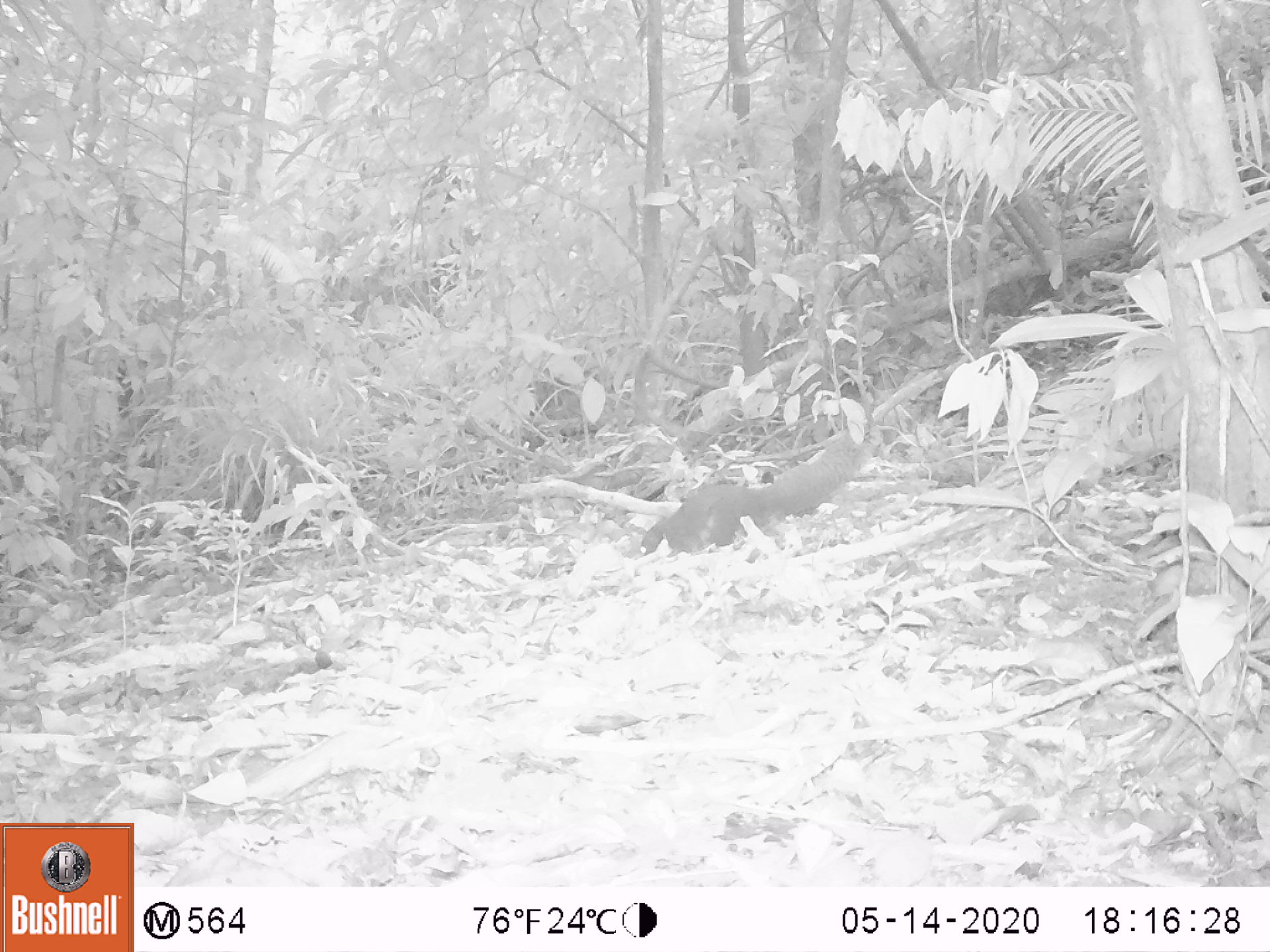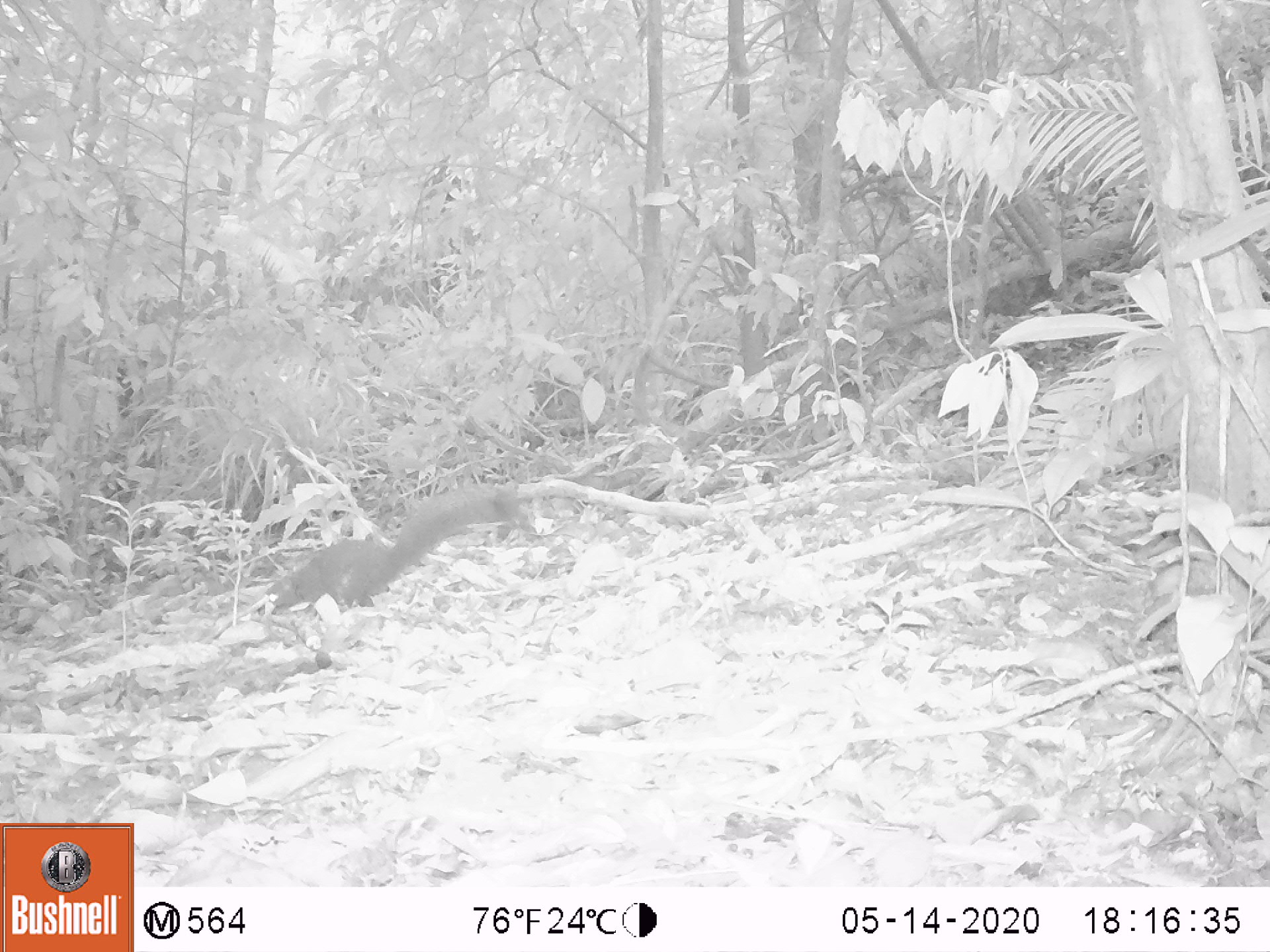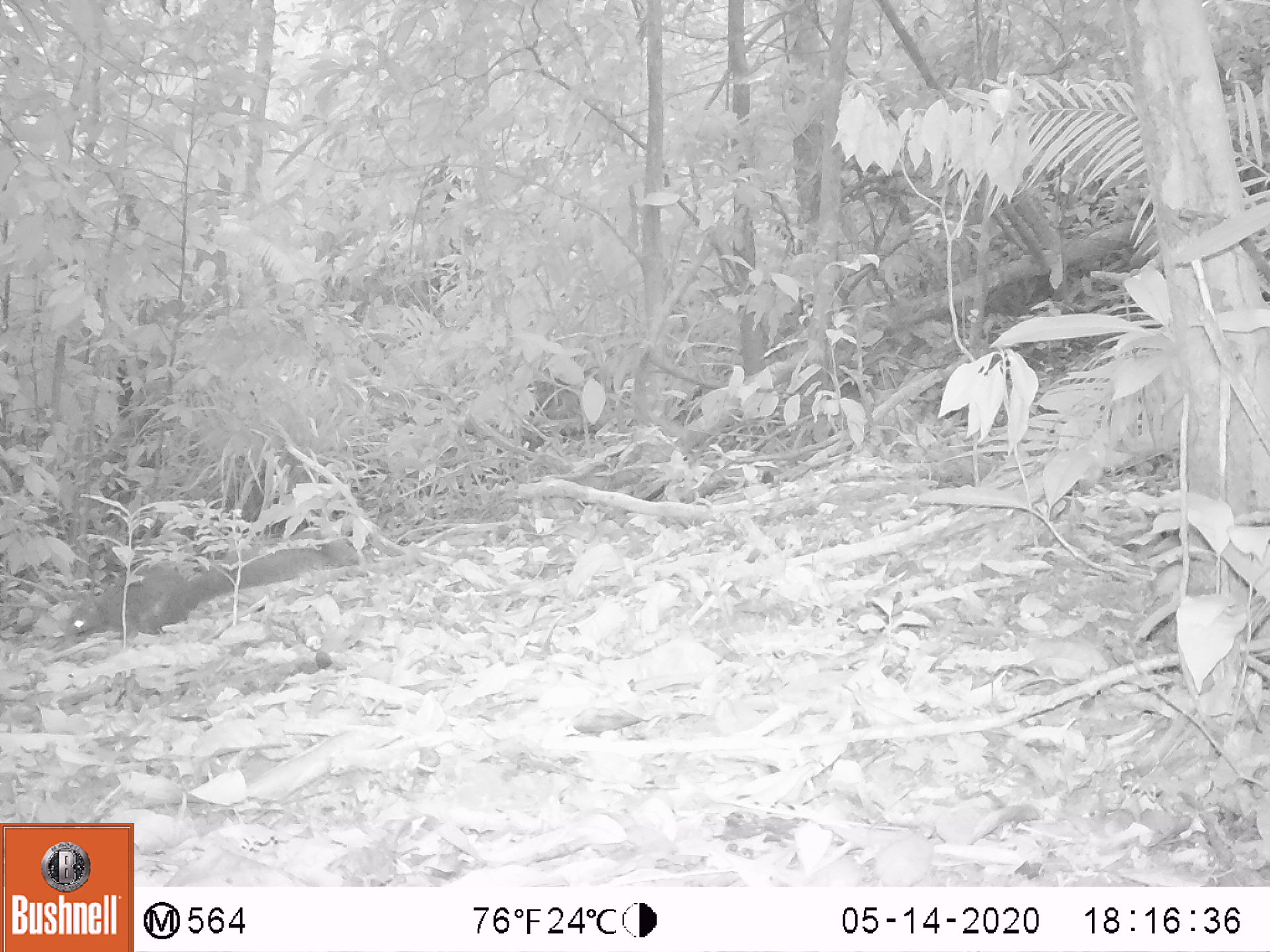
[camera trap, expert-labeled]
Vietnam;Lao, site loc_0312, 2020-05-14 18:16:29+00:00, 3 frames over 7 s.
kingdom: Animalia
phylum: Chordata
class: Mammalia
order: Rodentia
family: Sciuridae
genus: Callosciurus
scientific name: Callosciurus erythraeus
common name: pallas's squirrel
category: pallass squirrel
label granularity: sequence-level